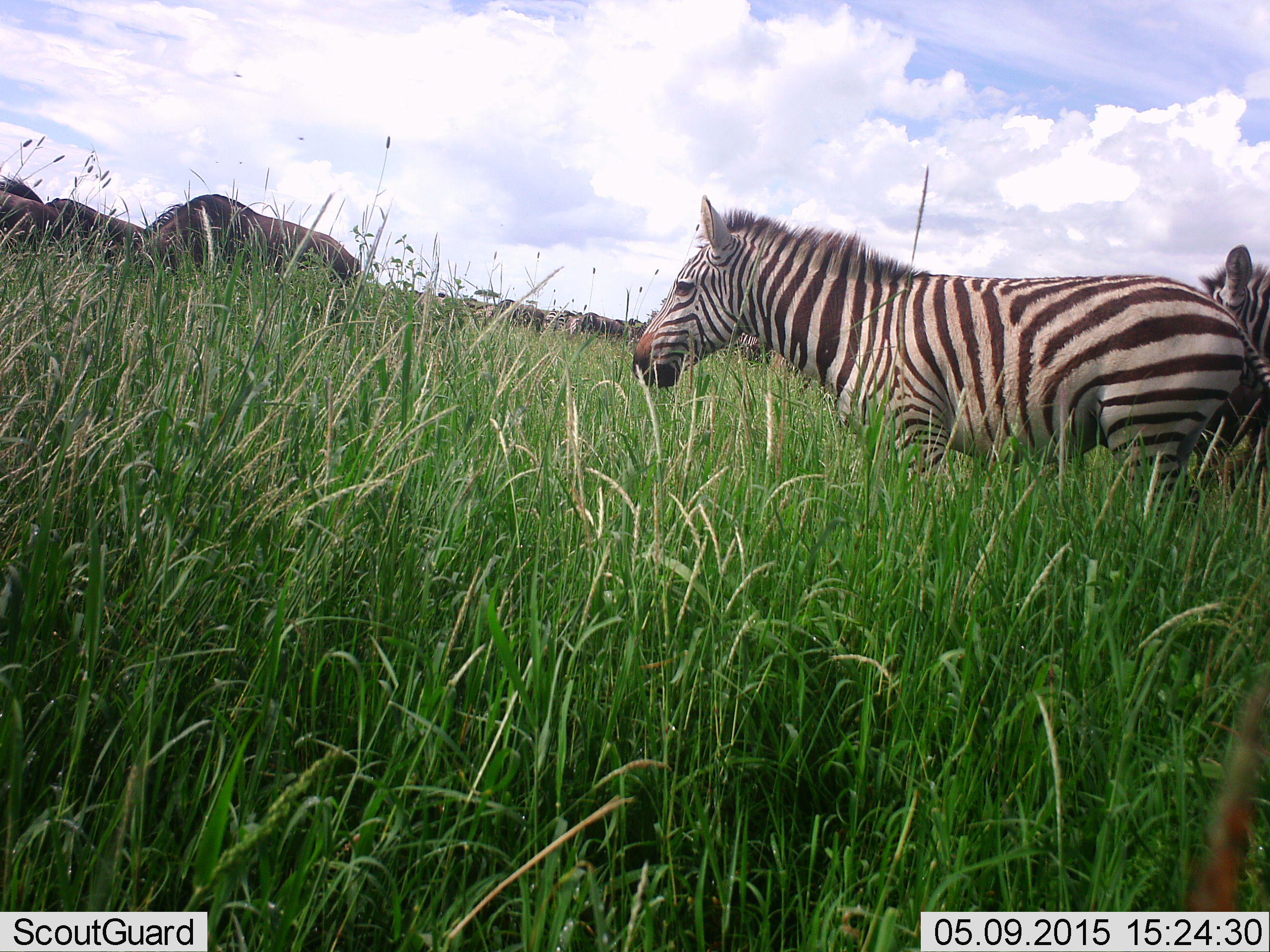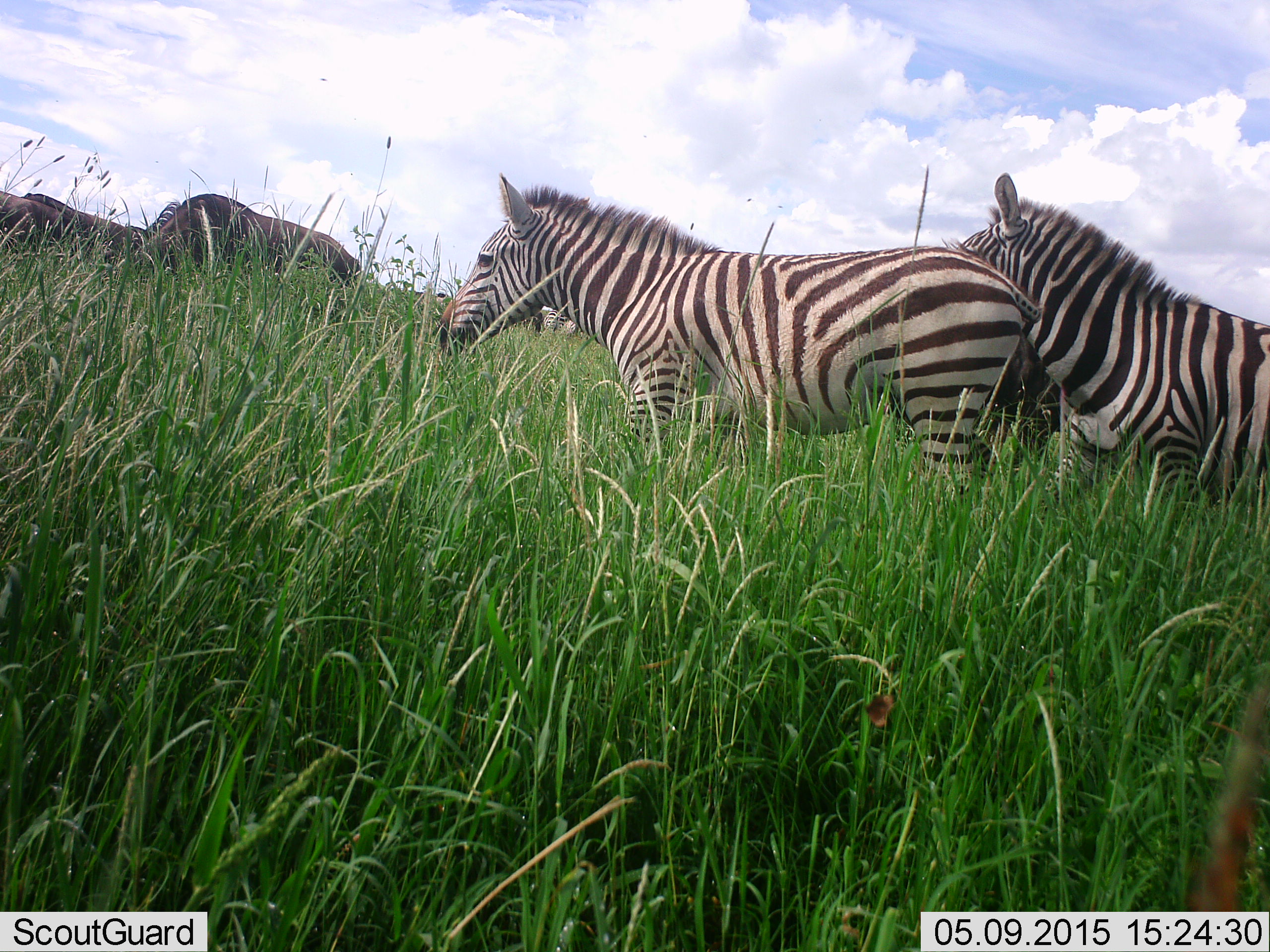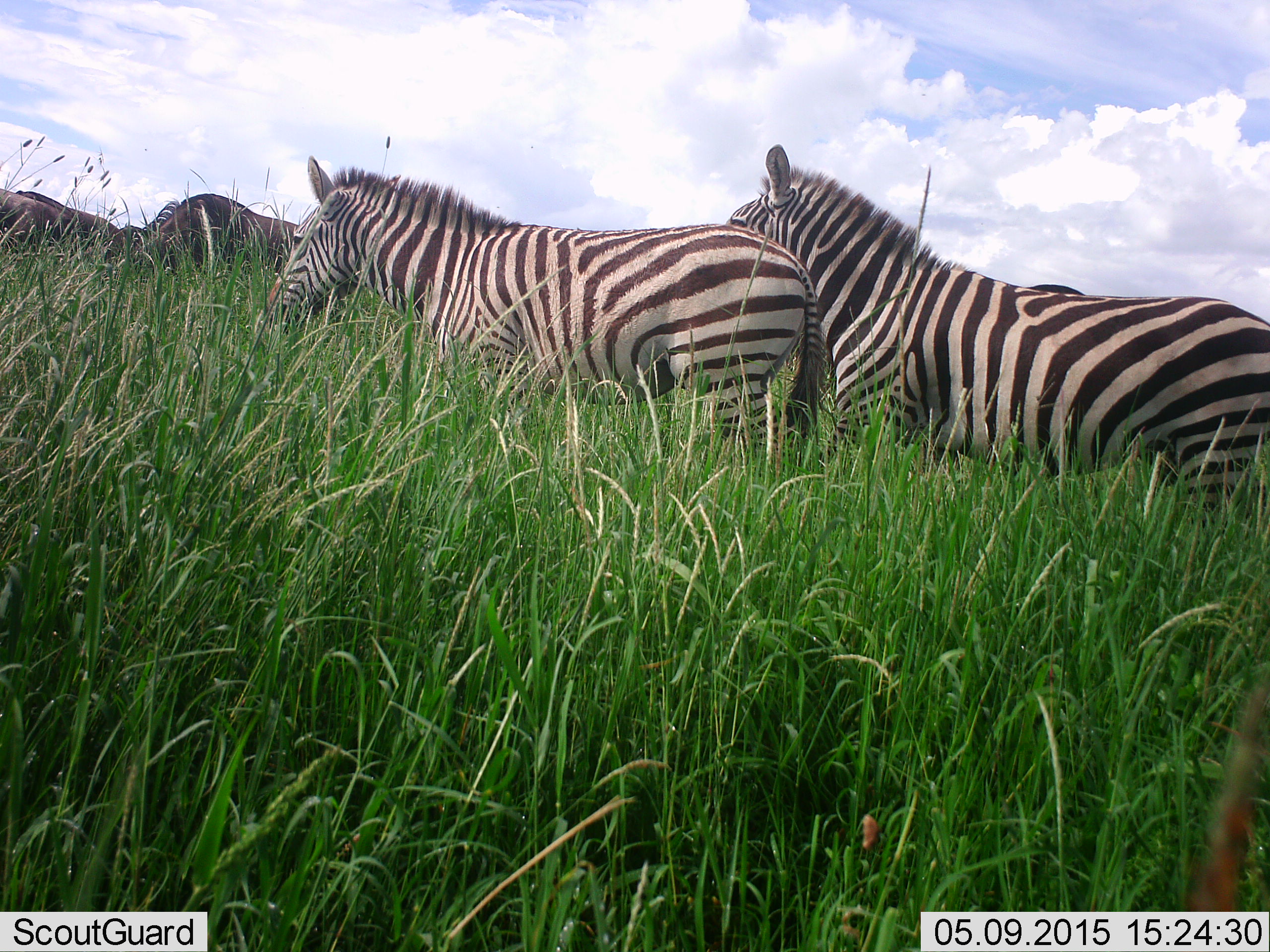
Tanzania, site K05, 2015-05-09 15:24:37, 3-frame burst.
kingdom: Animalia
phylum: Chordata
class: Mammalia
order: Artiodactyla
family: Bovidae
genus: Connochaetes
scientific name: Connochaetes taurinus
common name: blue wildebeest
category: wildebeest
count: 4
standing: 36%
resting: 0%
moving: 9%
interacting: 0%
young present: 0%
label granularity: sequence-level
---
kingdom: Animalia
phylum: Chordata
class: Mammalia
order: Perissodactyla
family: Equidae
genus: Equus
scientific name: Equus quagga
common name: plains zebra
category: zebra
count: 2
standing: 10%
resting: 0%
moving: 86%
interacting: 0%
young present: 0%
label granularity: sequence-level